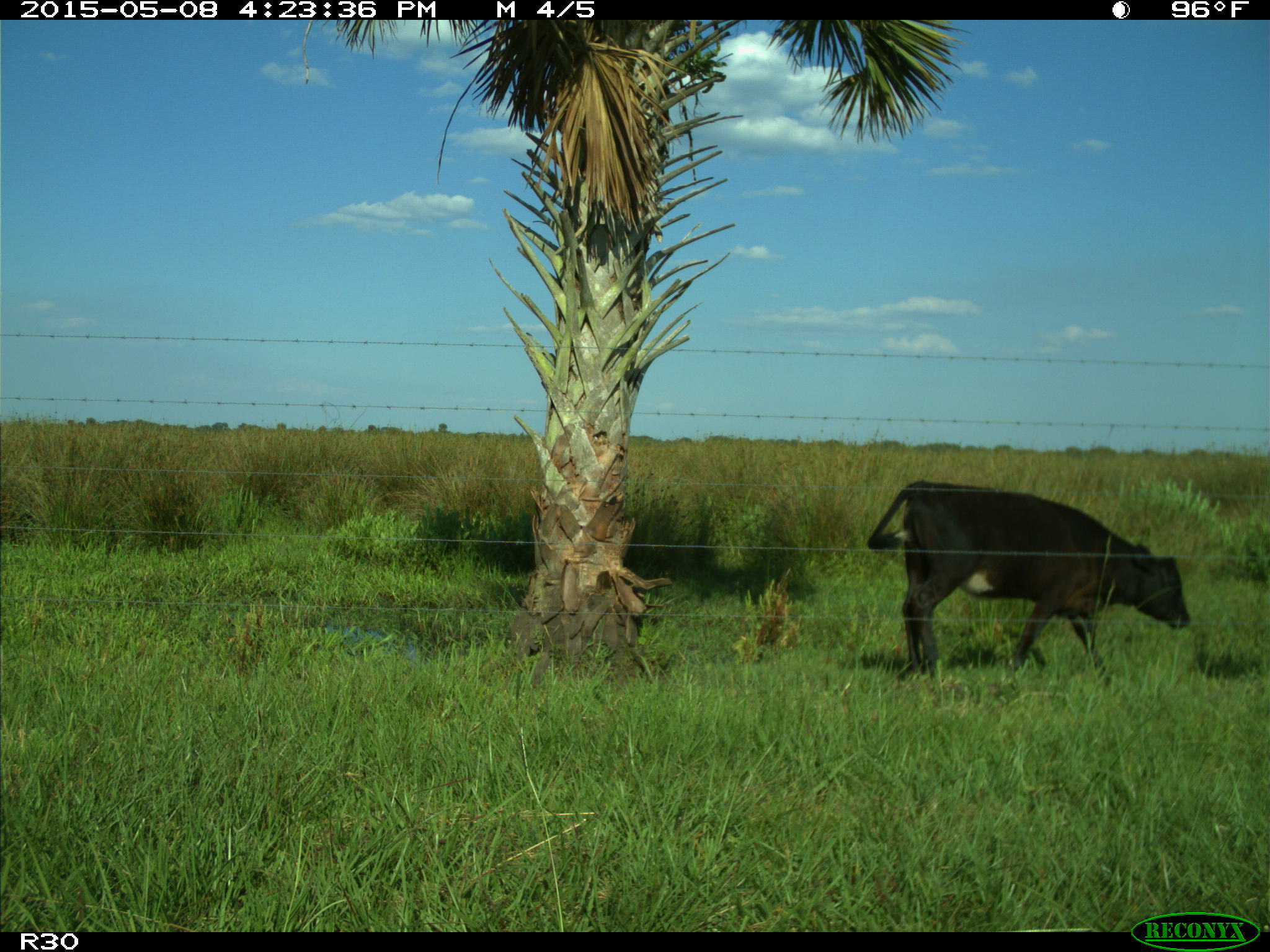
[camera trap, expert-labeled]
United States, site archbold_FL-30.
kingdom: Animalia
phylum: Chordata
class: Mammalia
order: Artiodactyla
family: Bovidae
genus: Bos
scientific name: Bos taurus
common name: domestic cow